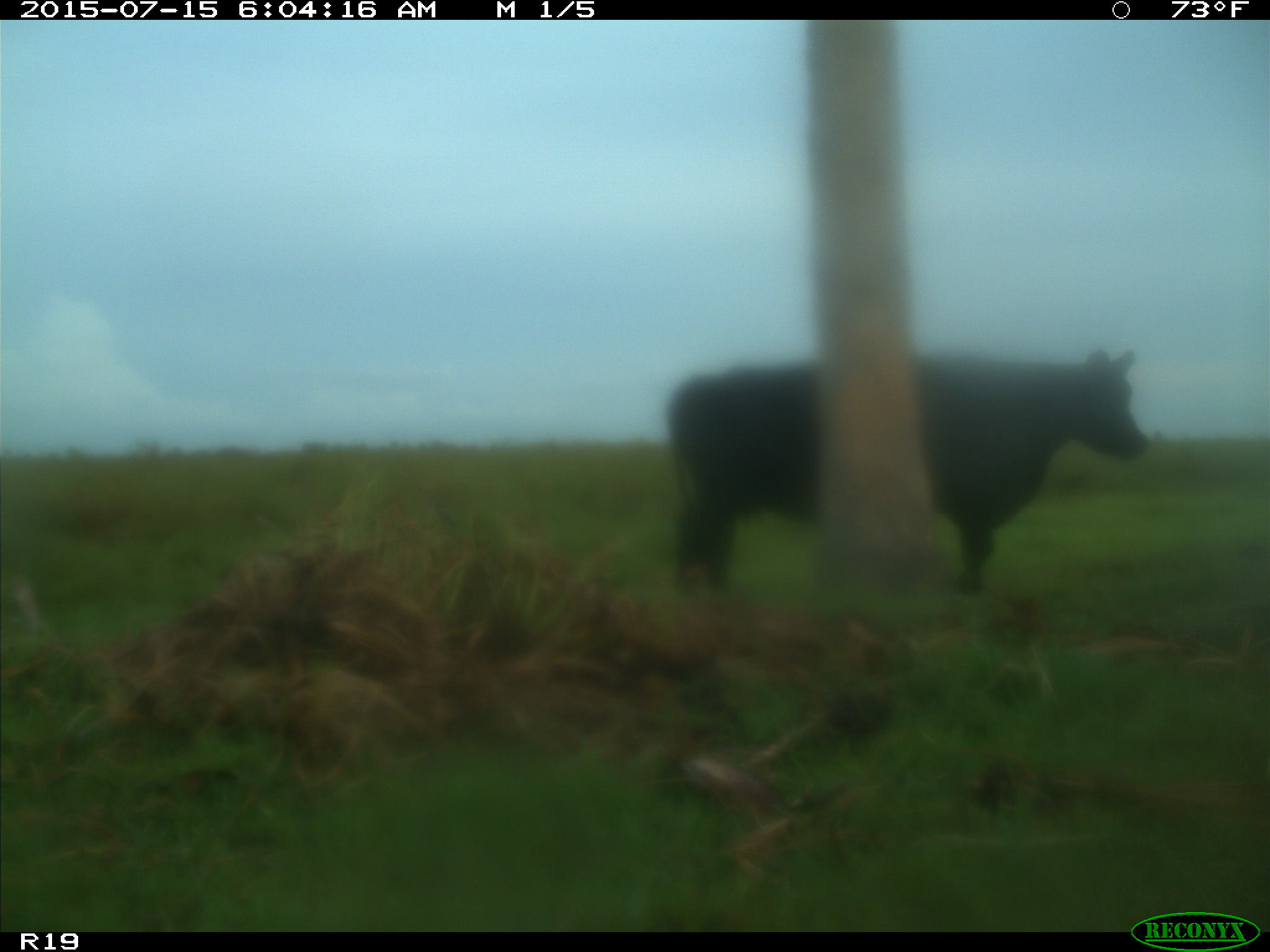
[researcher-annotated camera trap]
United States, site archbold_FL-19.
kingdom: Animalia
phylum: Chordata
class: Mammalia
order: Artiodactyla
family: Bovidae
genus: Bos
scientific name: Bos taurus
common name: domestic cow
Bos taurus (domestic cow).